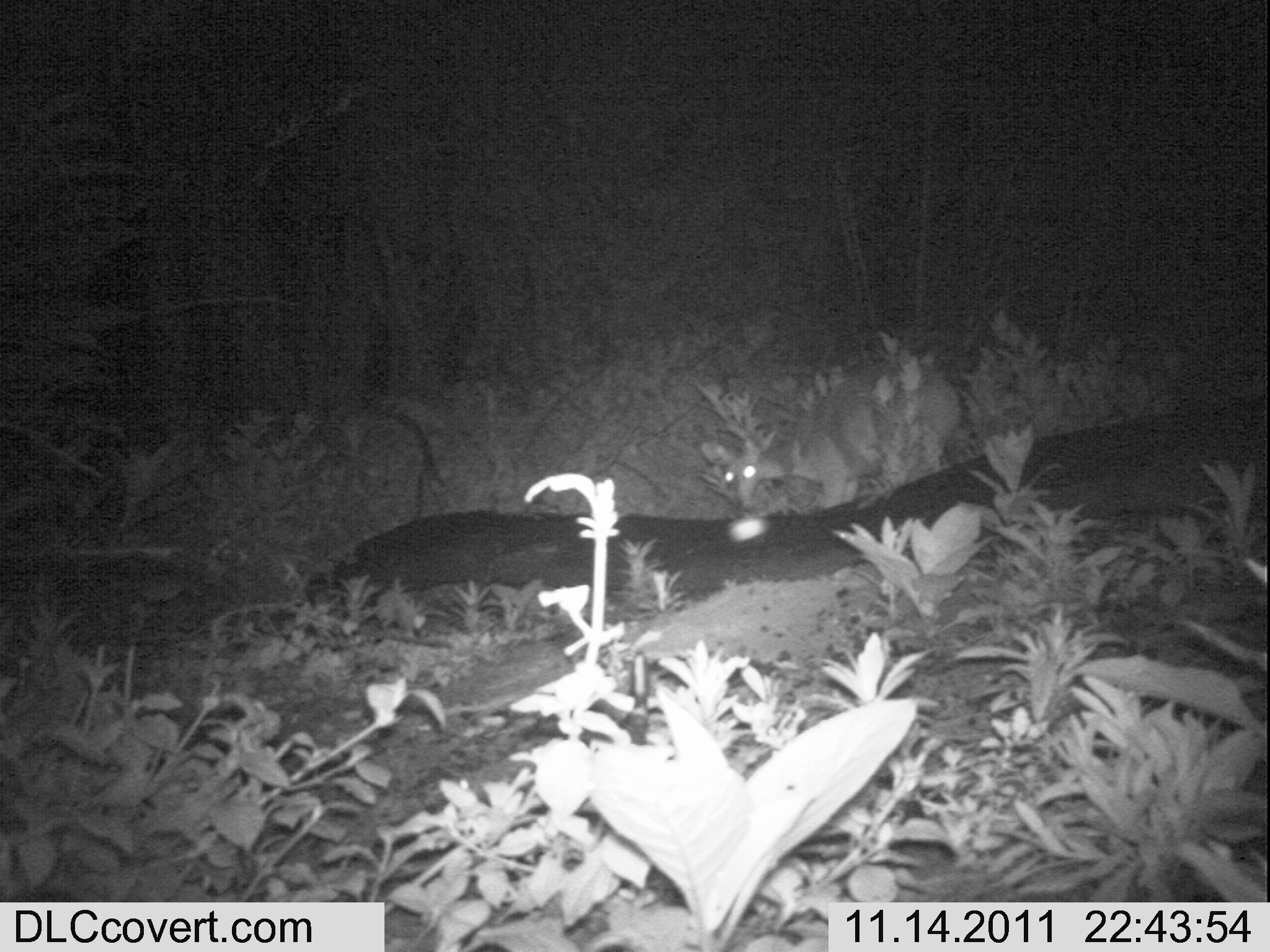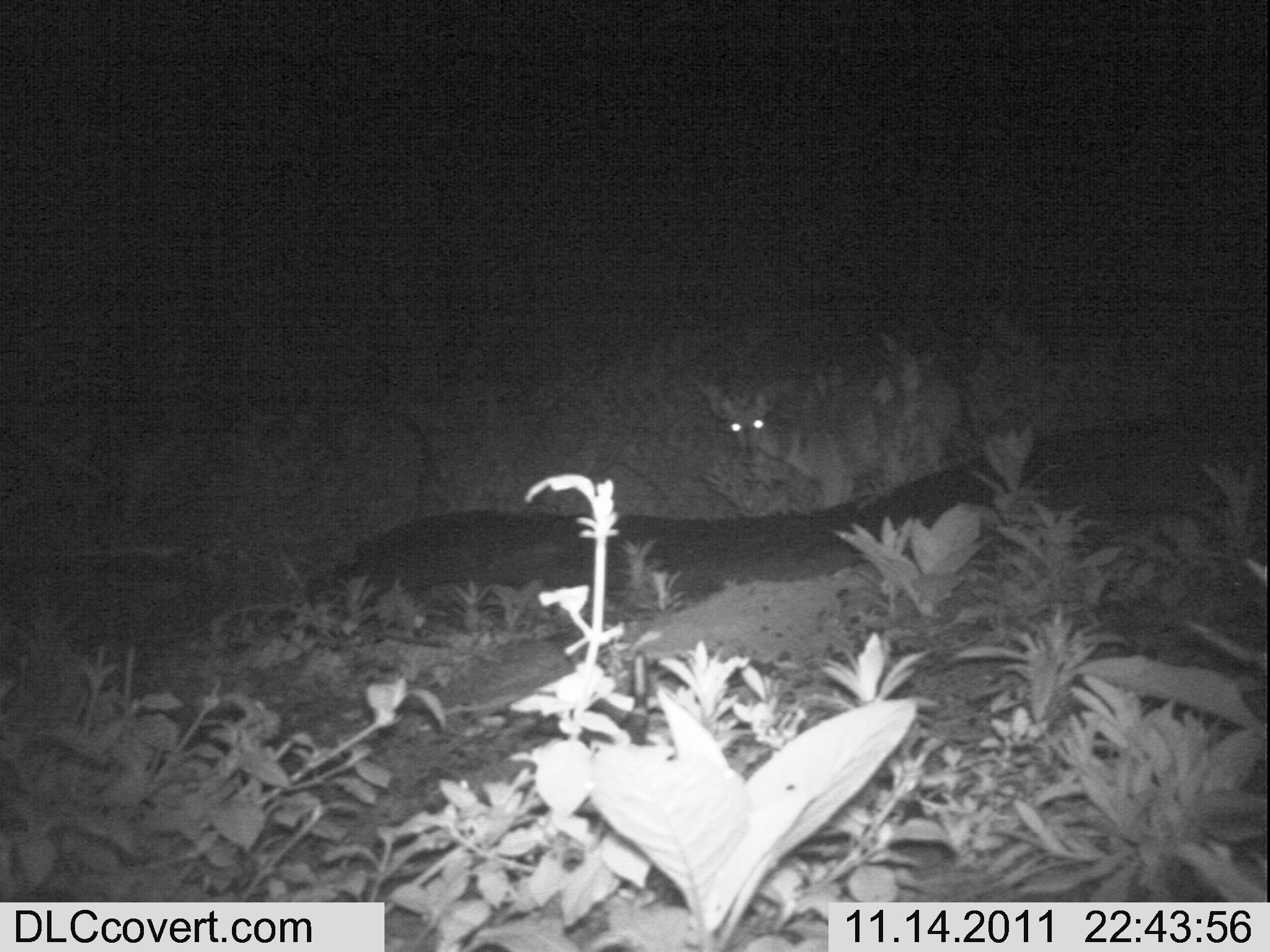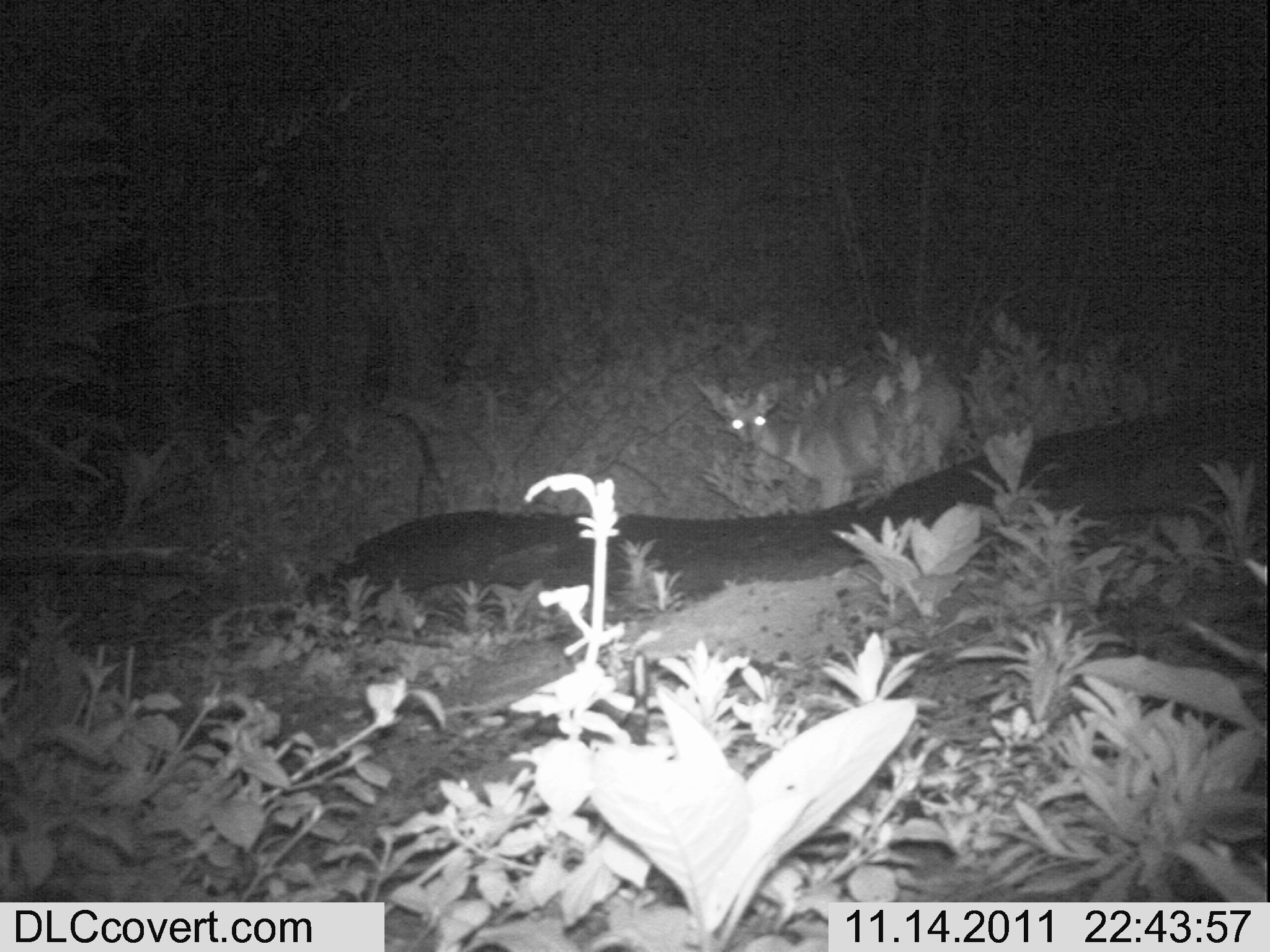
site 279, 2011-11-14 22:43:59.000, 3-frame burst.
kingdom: Animalia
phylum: Chordata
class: Mammalia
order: Artiodactyla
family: Bovidae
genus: Tragelaphus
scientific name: Tragelaphus scriptus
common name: bushbuck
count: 1